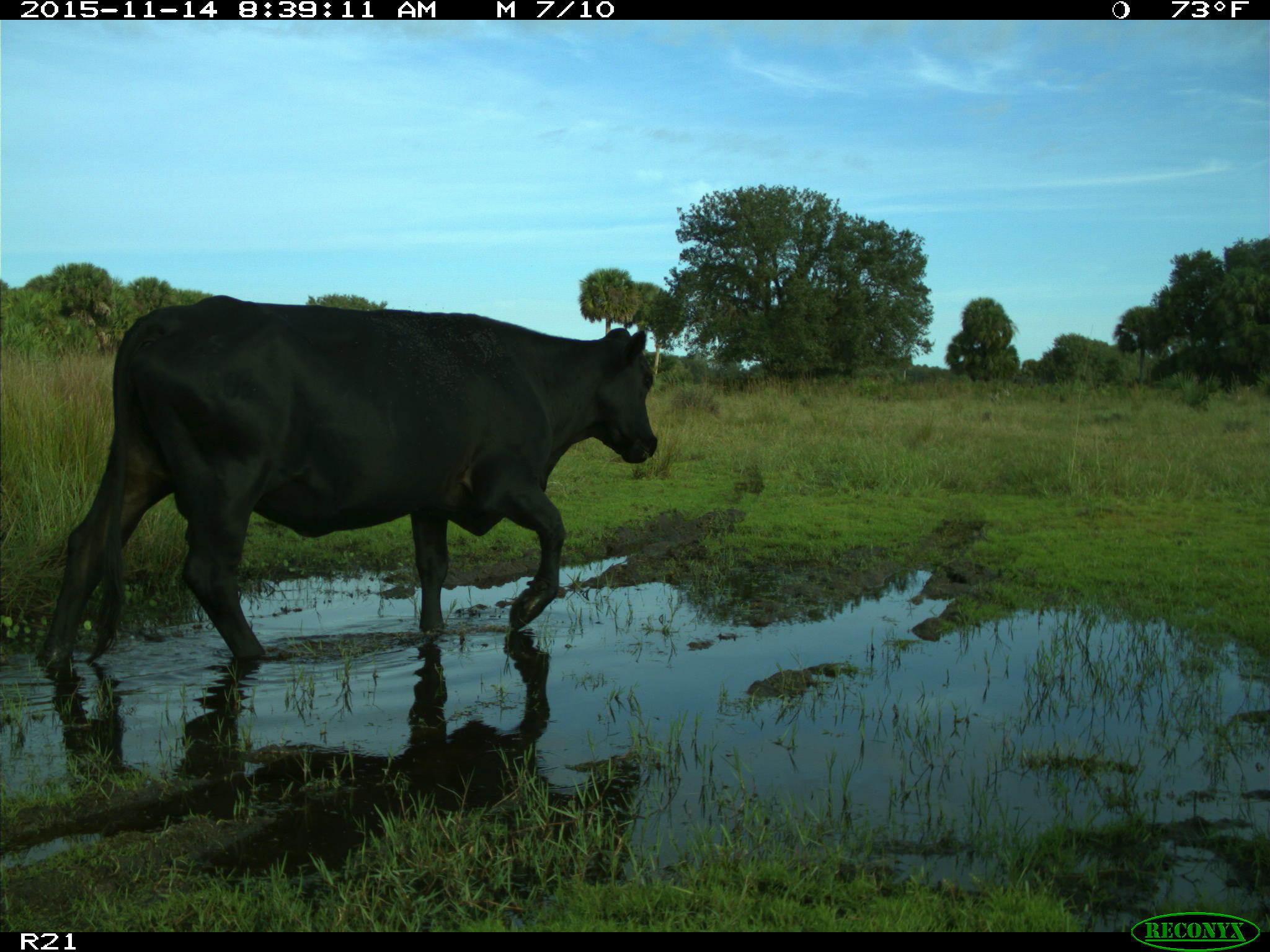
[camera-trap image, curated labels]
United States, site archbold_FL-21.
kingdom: Animalia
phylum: Chordata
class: Mammalia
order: Artiodactyla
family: Bovidae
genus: Bos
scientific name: Bos taurus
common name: domestic cow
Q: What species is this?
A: Bos taurus (domestic cow).